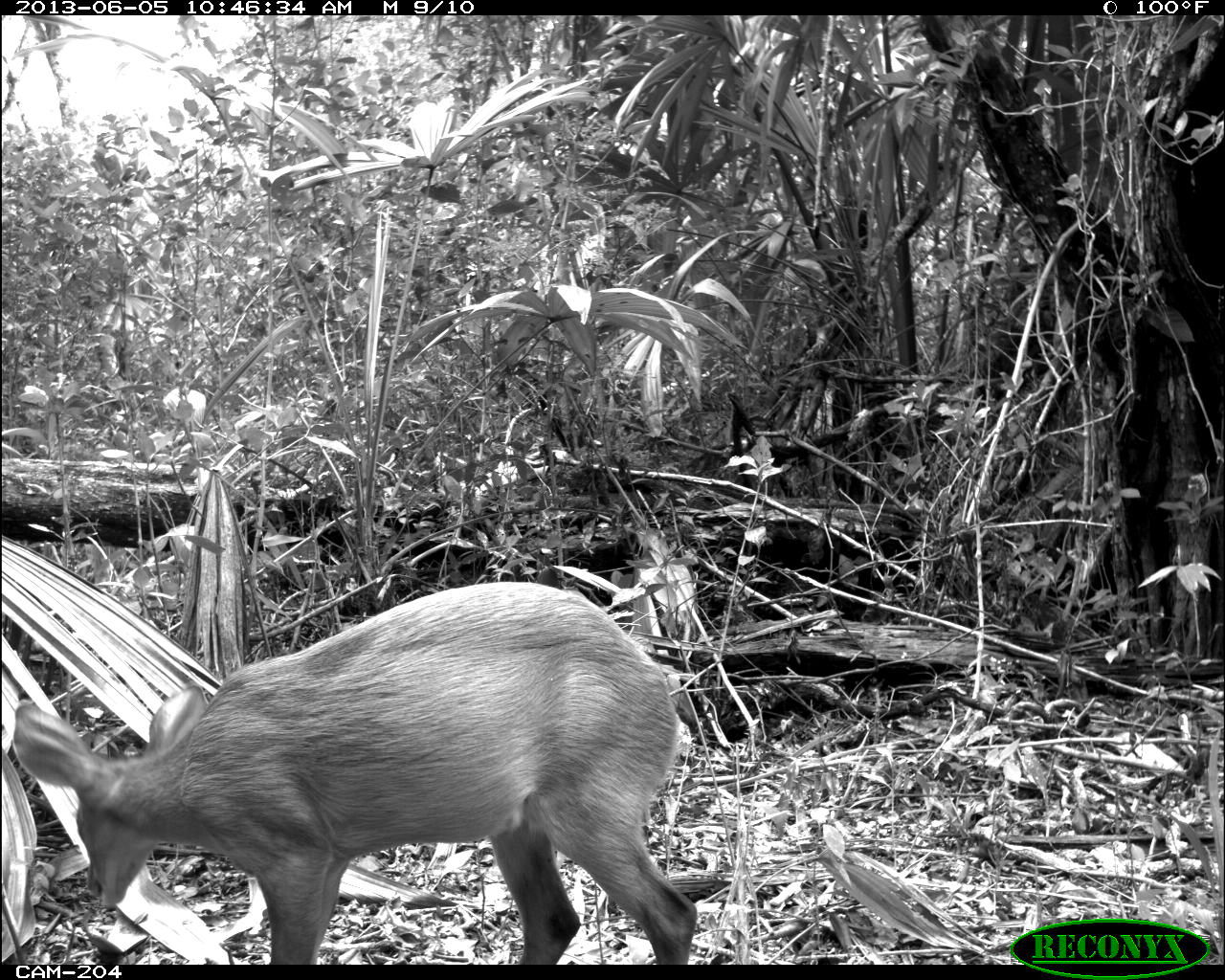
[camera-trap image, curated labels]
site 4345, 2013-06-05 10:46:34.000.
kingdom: Animalia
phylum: Chordata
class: Mammalia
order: Artiodactyla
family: Cervidae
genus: Odocoileus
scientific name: Odocoileus pandora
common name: yucatán brown brocket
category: mazama pandora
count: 1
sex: female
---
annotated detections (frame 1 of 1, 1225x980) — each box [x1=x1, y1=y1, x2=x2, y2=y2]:
mazama pandora: [x1=10, y1=579, x2=701, y2=963]